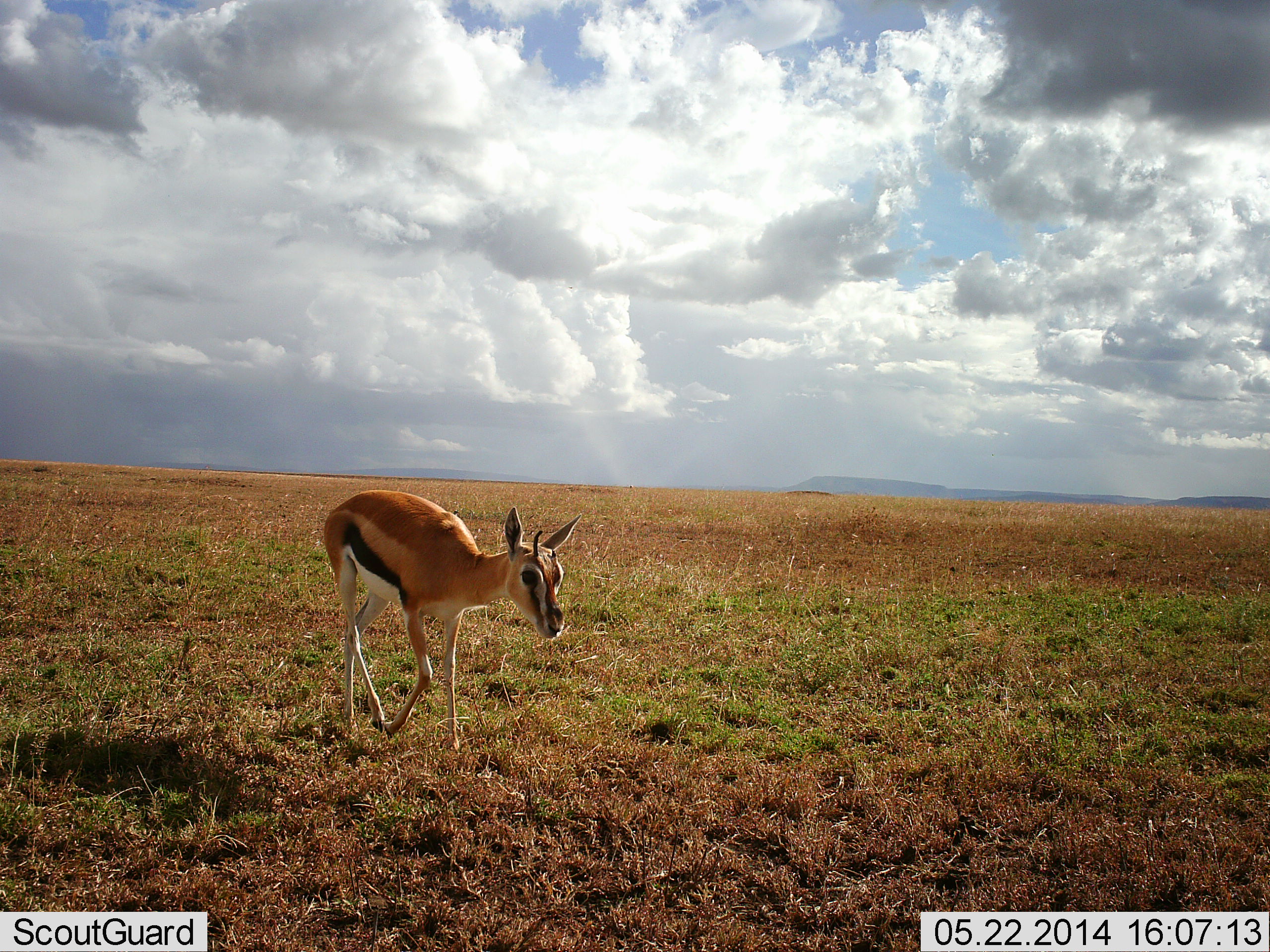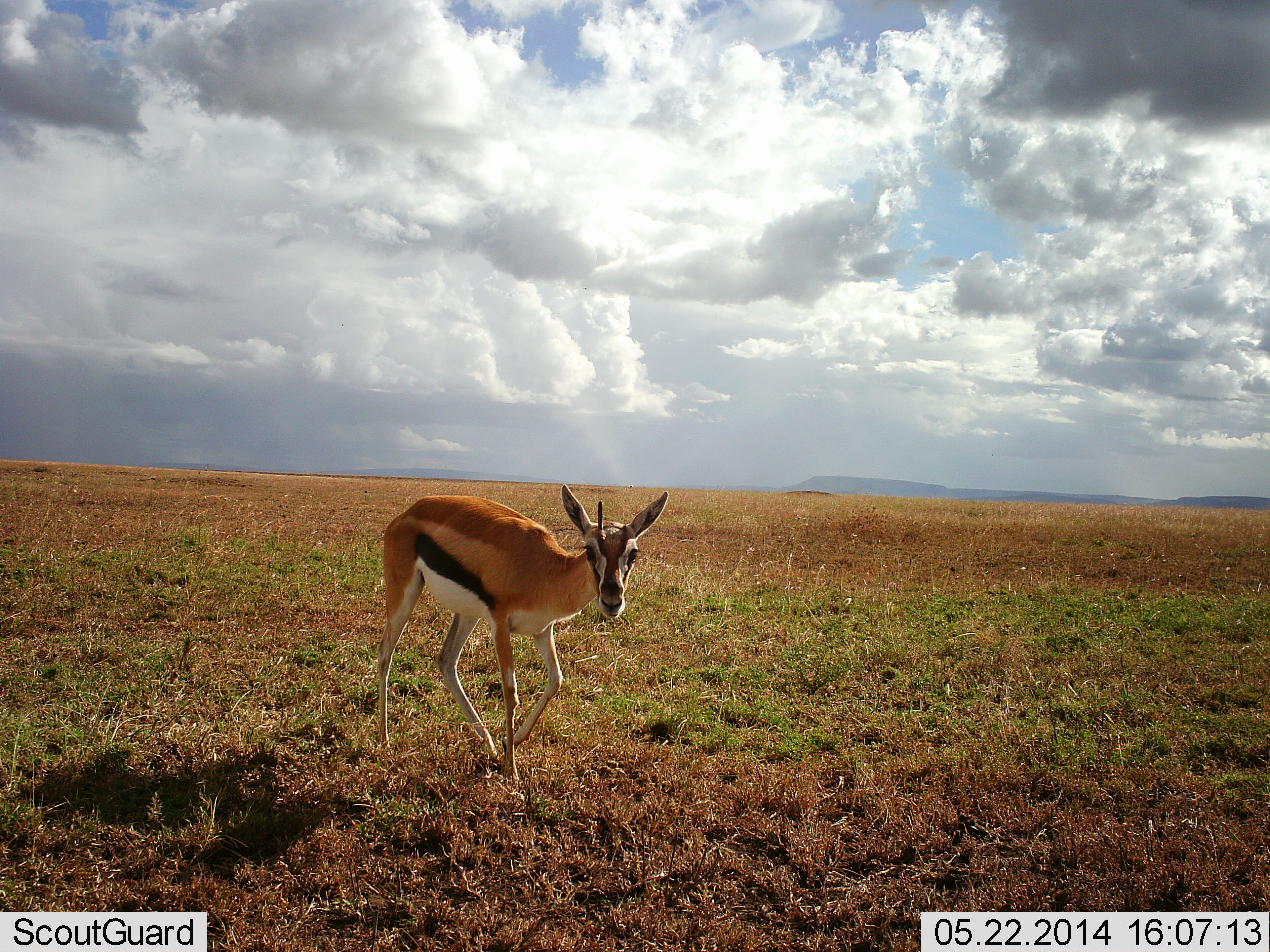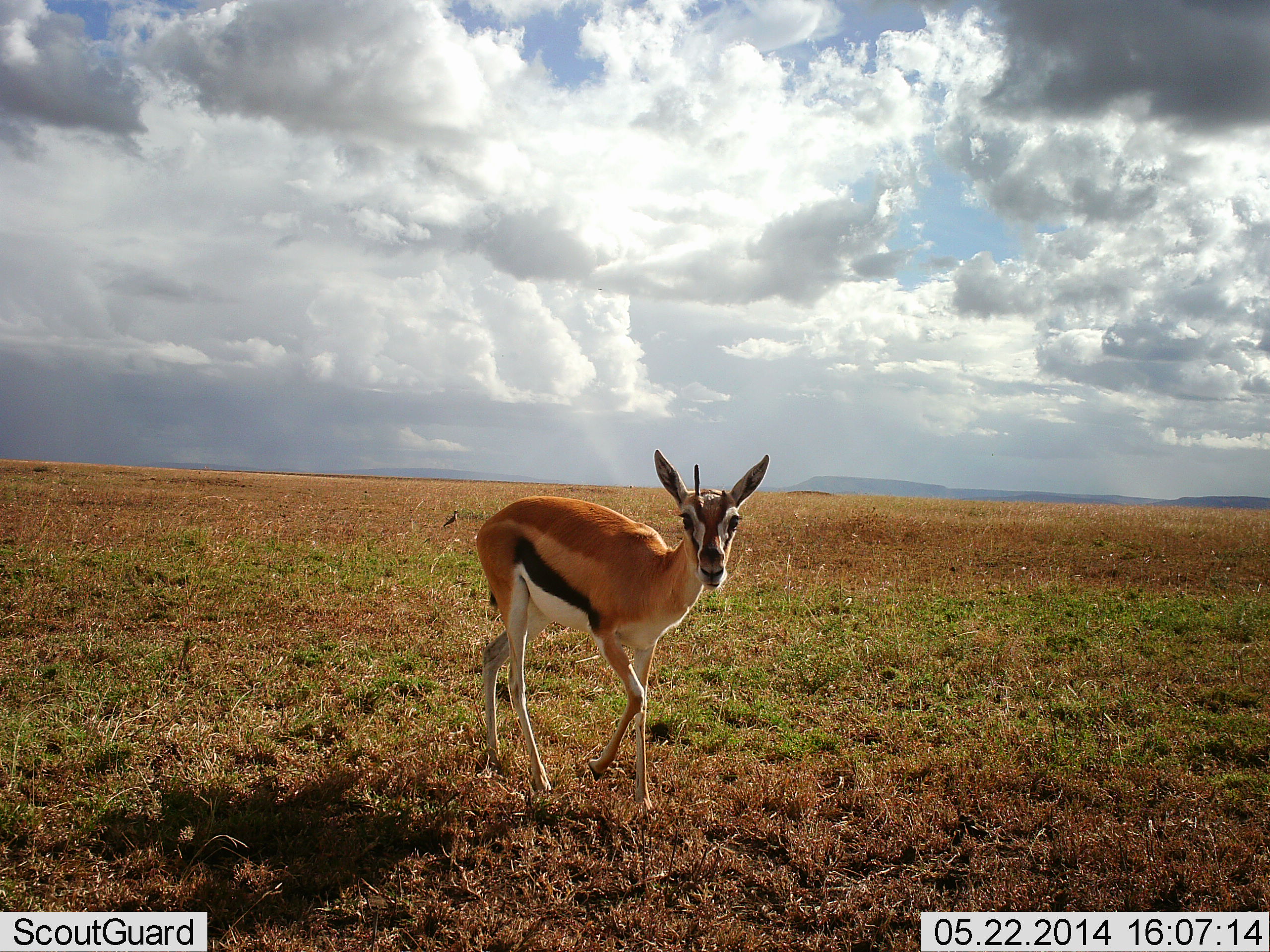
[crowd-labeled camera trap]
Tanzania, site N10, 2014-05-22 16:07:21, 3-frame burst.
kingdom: Animalia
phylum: Chordata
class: Mammalia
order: Artiodactyla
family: Bovidae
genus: Eudorcas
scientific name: Eudorcas thomsonii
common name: thomson's gazelle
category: gazellethomsons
Gazellethomsons (thomson's gazelle) (Eudorcas thomsonii), count 1. Behavior (volunteer vote fractions): standing 0%, resting 0%, moving 100%, interacting 0%. Young present (vote fraction): 10%. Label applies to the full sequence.